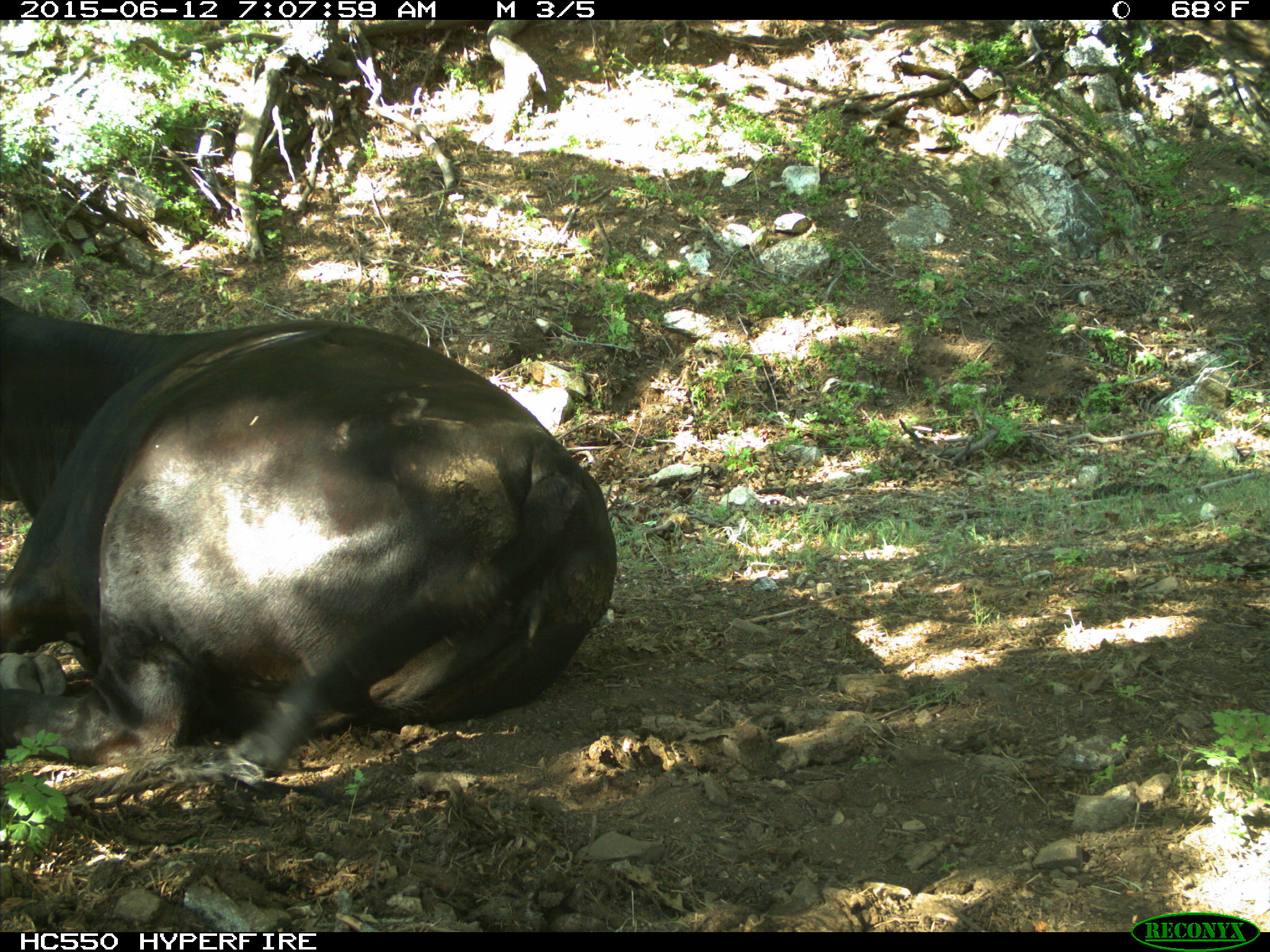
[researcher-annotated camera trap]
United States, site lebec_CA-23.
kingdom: Animalia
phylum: Chordata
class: Mammalia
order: Artiodactyla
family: Bovidae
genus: Bos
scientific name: Bos taurus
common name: domestic cow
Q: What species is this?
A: Bos taurus (domestic cow).